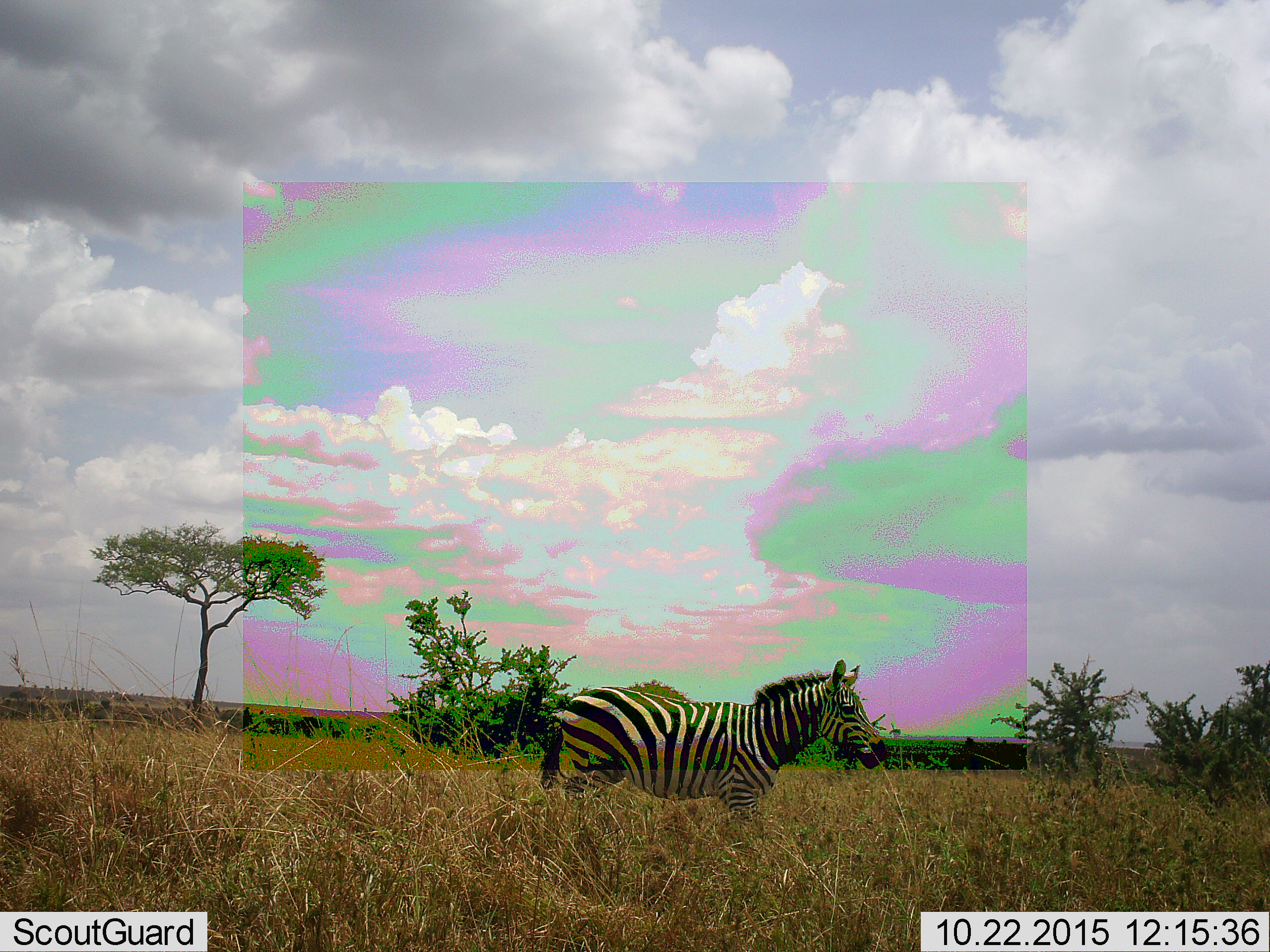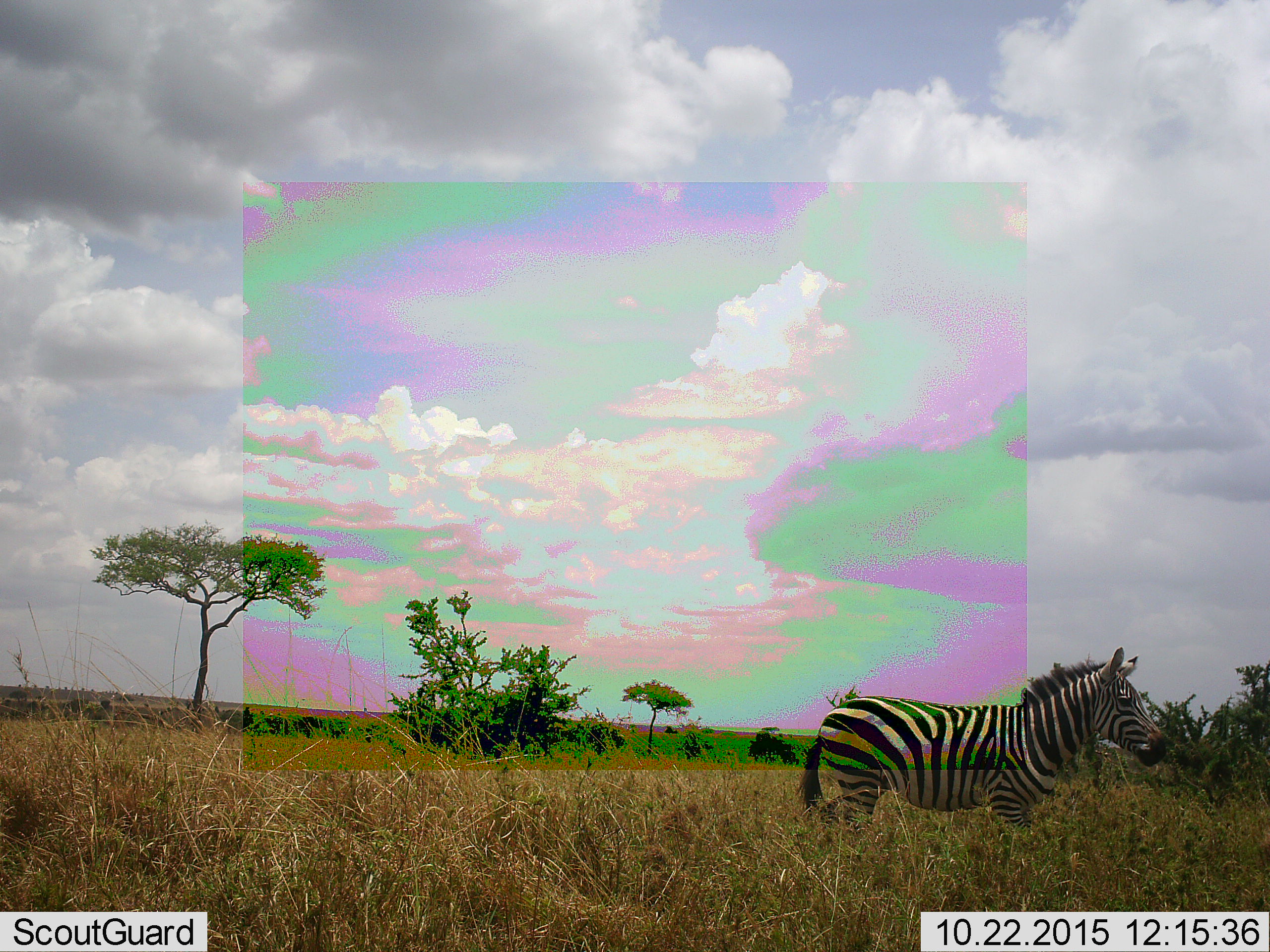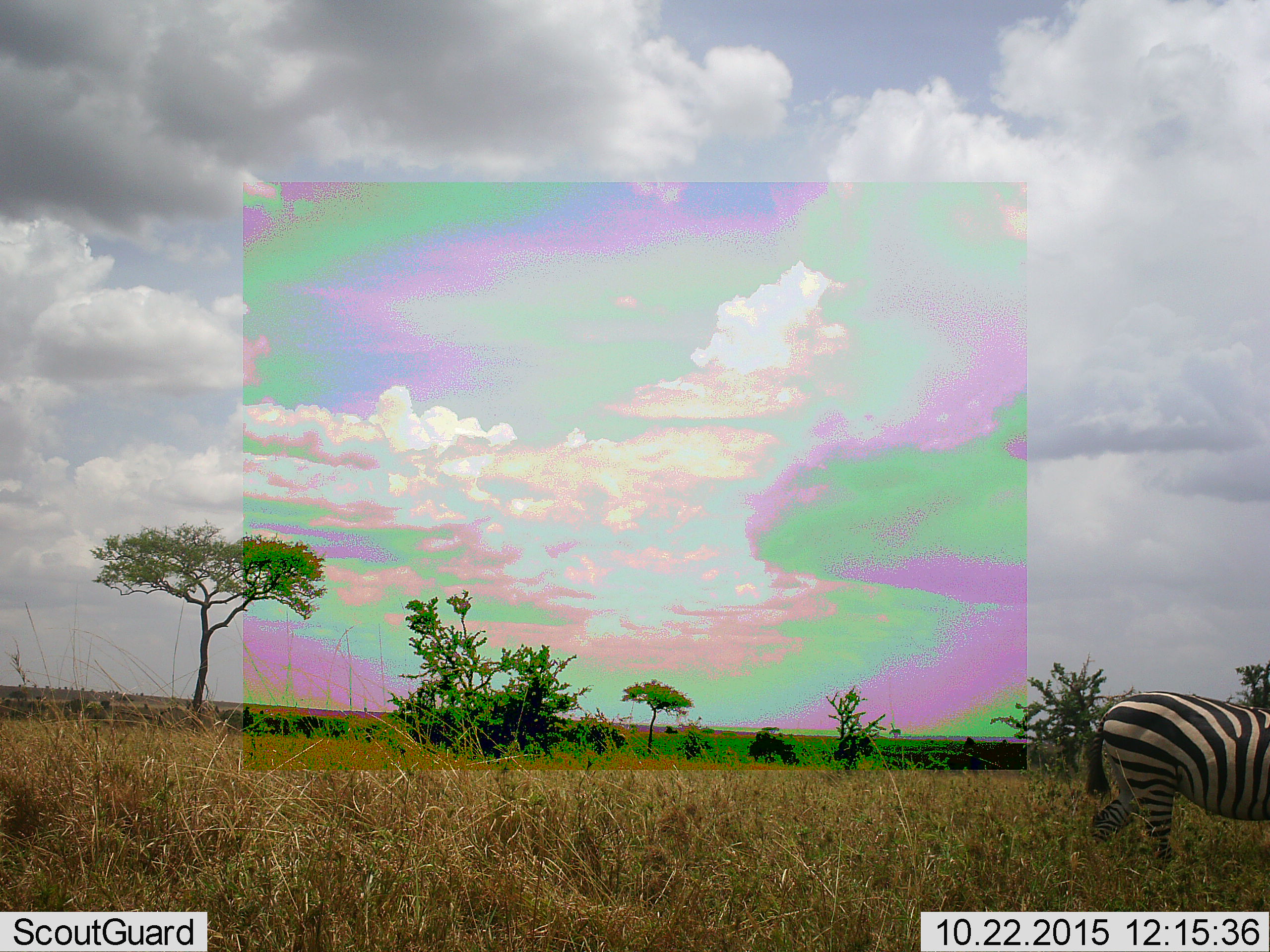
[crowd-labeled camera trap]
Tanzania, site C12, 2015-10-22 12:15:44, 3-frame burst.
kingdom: Animalia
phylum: Chordata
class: Mammalia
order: Perissodactyla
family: Equidae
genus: Equus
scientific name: Equus quagga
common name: plains zebra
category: zebra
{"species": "zebra (plains zebra) (Equus quagga)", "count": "1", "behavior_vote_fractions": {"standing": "17%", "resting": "0%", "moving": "83%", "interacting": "0%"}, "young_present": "0%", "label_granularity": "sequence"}